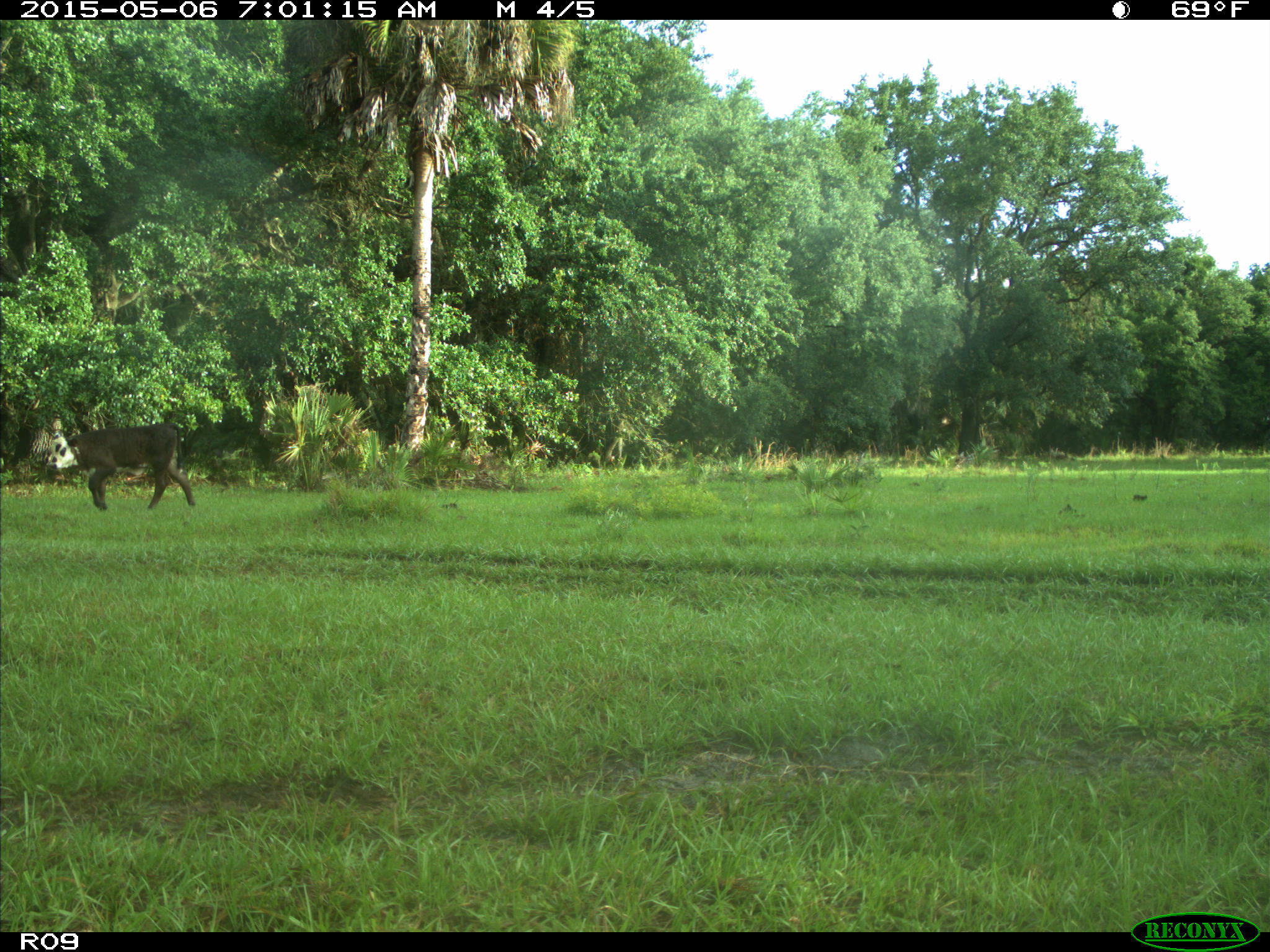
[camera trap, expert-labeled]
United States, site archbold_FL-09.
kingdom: Animalia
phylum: Chordata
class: Mammalia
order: Artiodactyla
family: Bovidae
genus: Bos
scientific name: Bos taurus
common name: domestic cow